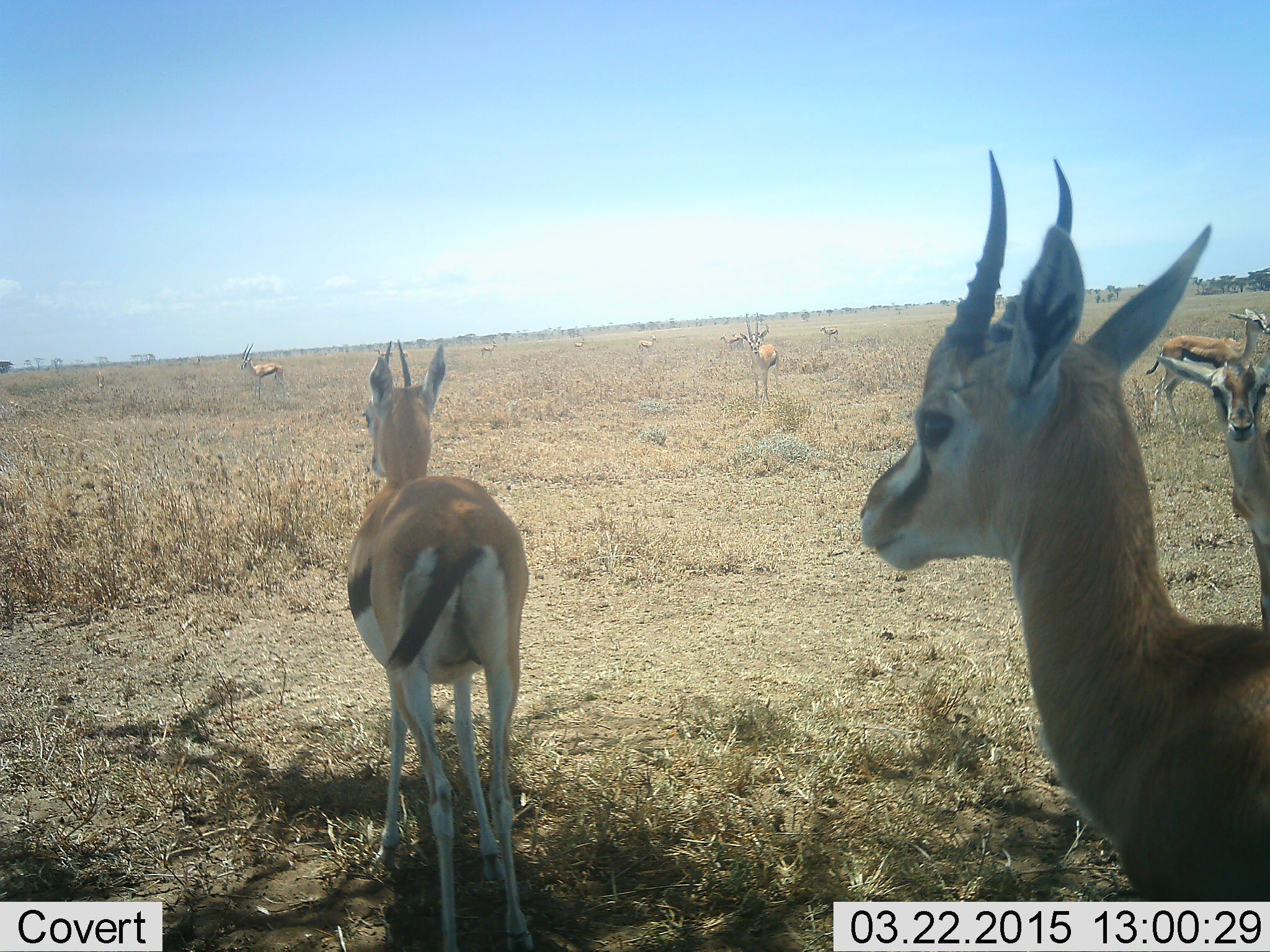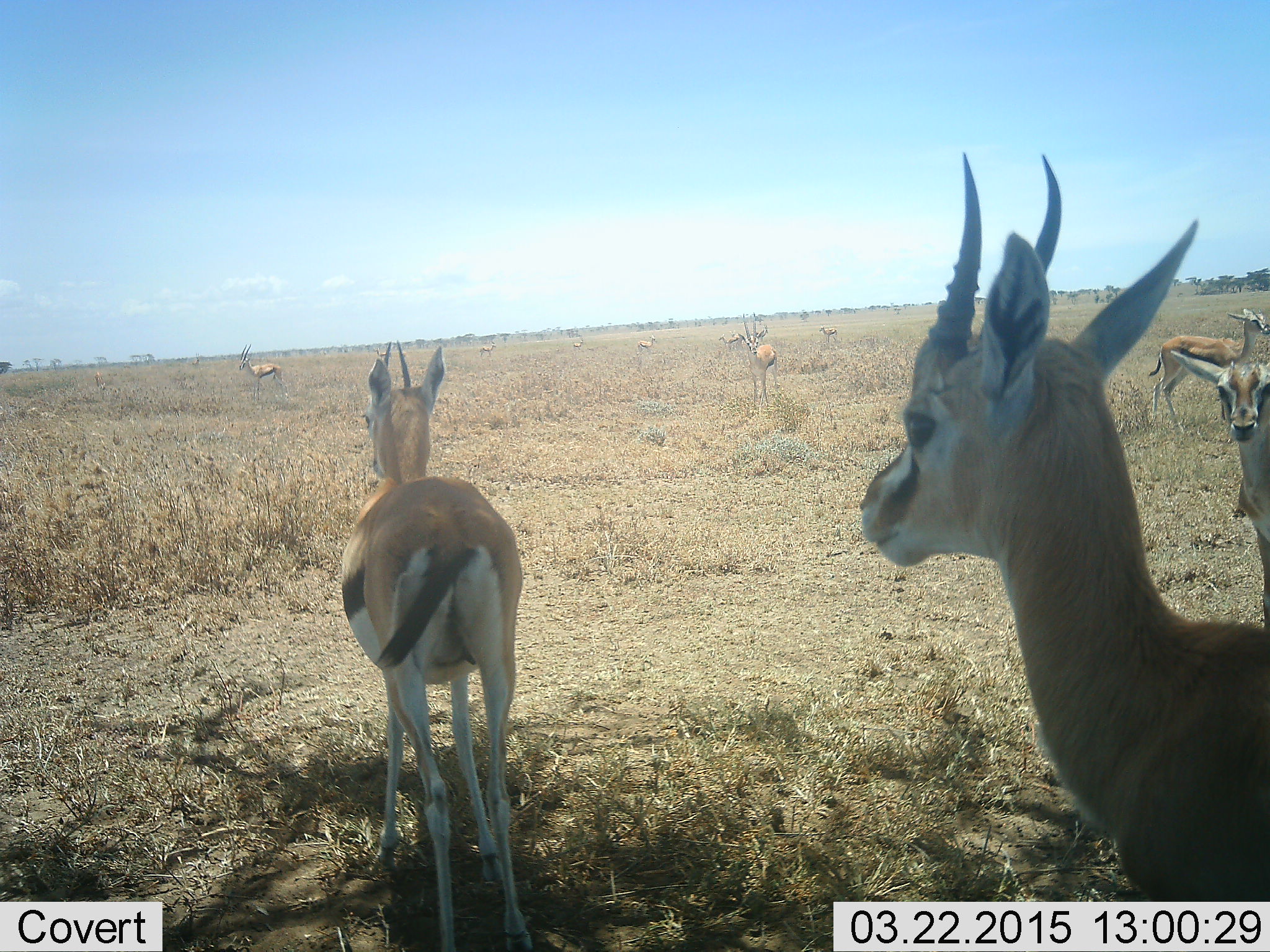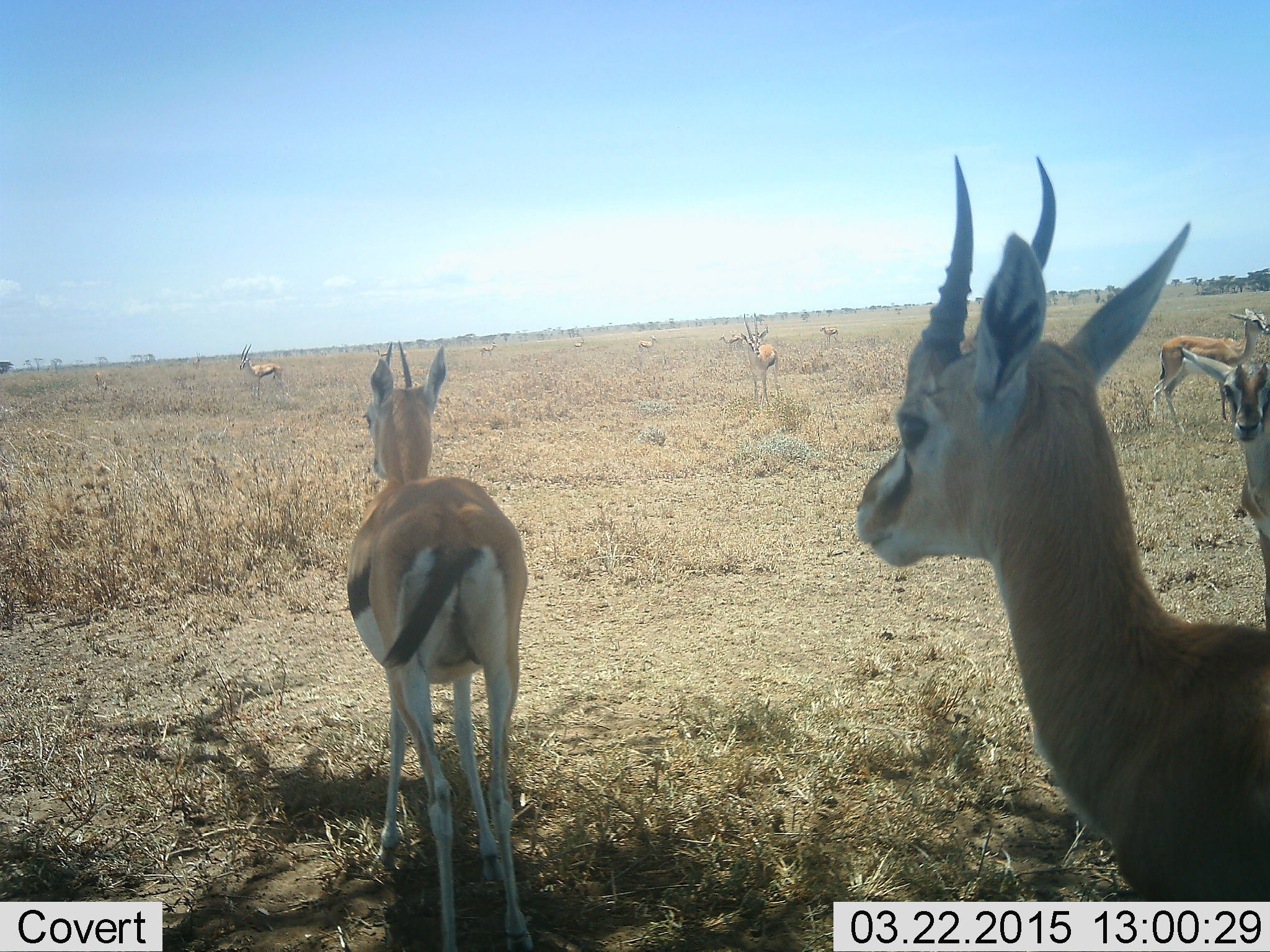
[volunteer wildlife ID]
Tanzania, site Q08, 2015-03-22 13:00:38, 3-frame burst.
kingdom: Animalia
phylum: Chordata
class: Mammalia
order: Artiodactyla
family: Bovidae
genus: Eudorcas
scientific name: Eudorcas thomsonii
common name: thomson's gazelle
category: gazellethomsons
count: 11-50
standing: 100%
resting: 0%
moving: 0%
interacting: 0%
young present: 0%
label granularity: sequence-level